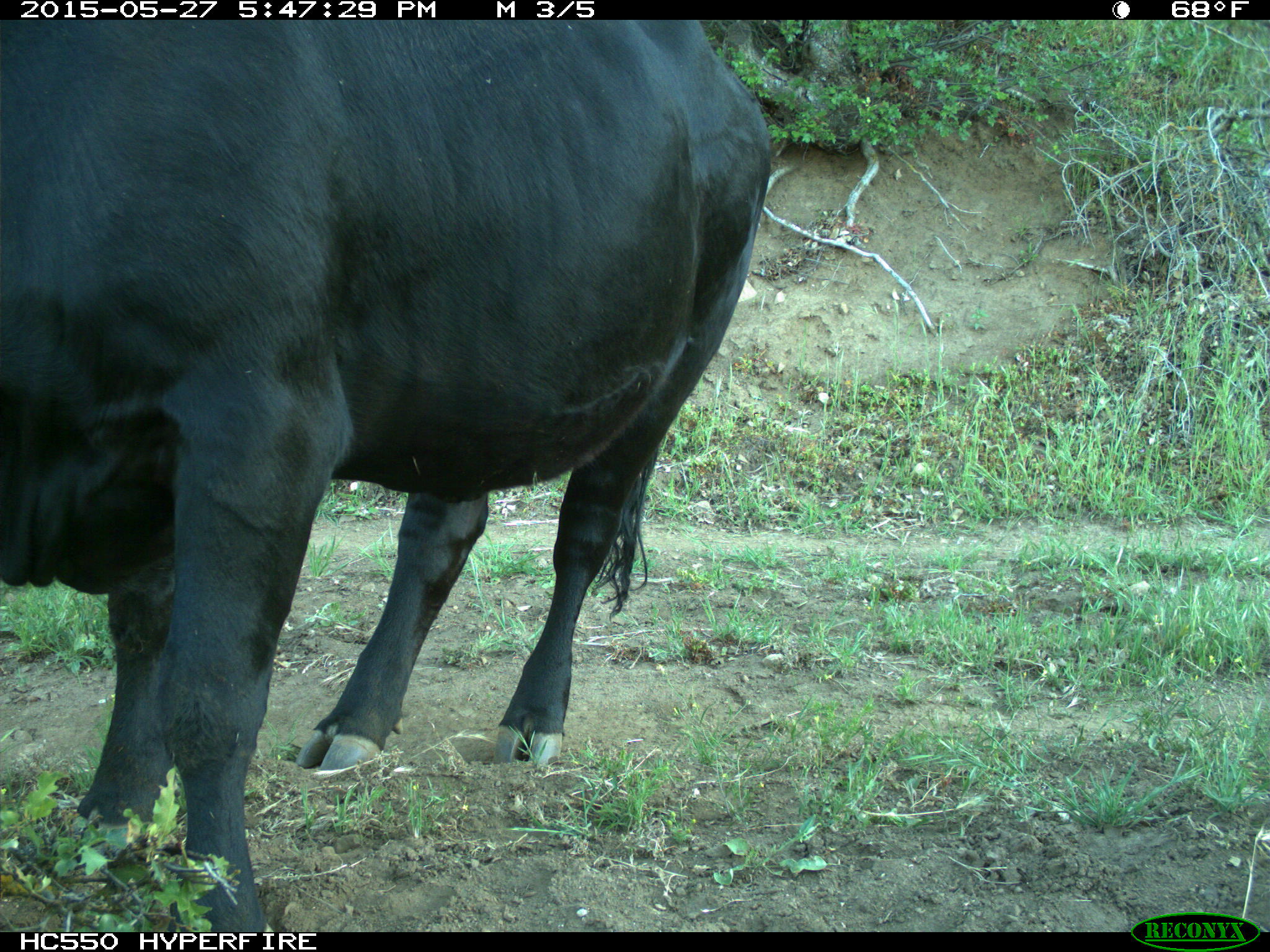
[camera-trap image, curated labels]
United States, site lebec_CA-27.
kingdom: Animalia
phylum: Chordata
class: Mammalia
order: Artiodactyla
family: Bovidae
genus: Bos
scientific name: Bos taurus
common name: domestic cow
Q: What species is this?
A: Bos taurus (domestic cow).